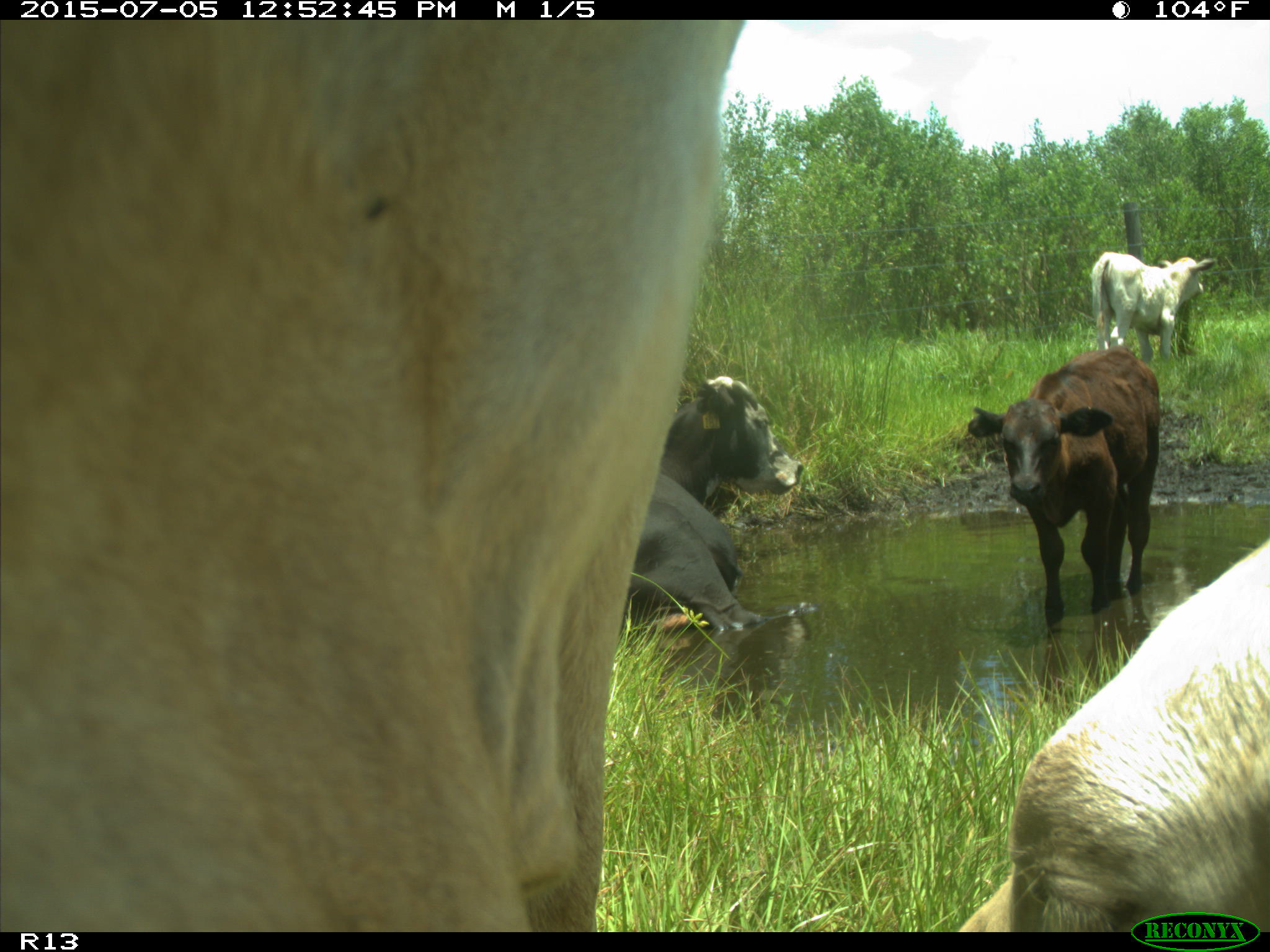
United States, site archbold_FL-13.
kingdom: Animalia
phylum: Chordata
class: Mammalia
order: Artiodactyla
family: Bovidae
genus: Bos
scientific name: Bos taurus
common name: domestic cow